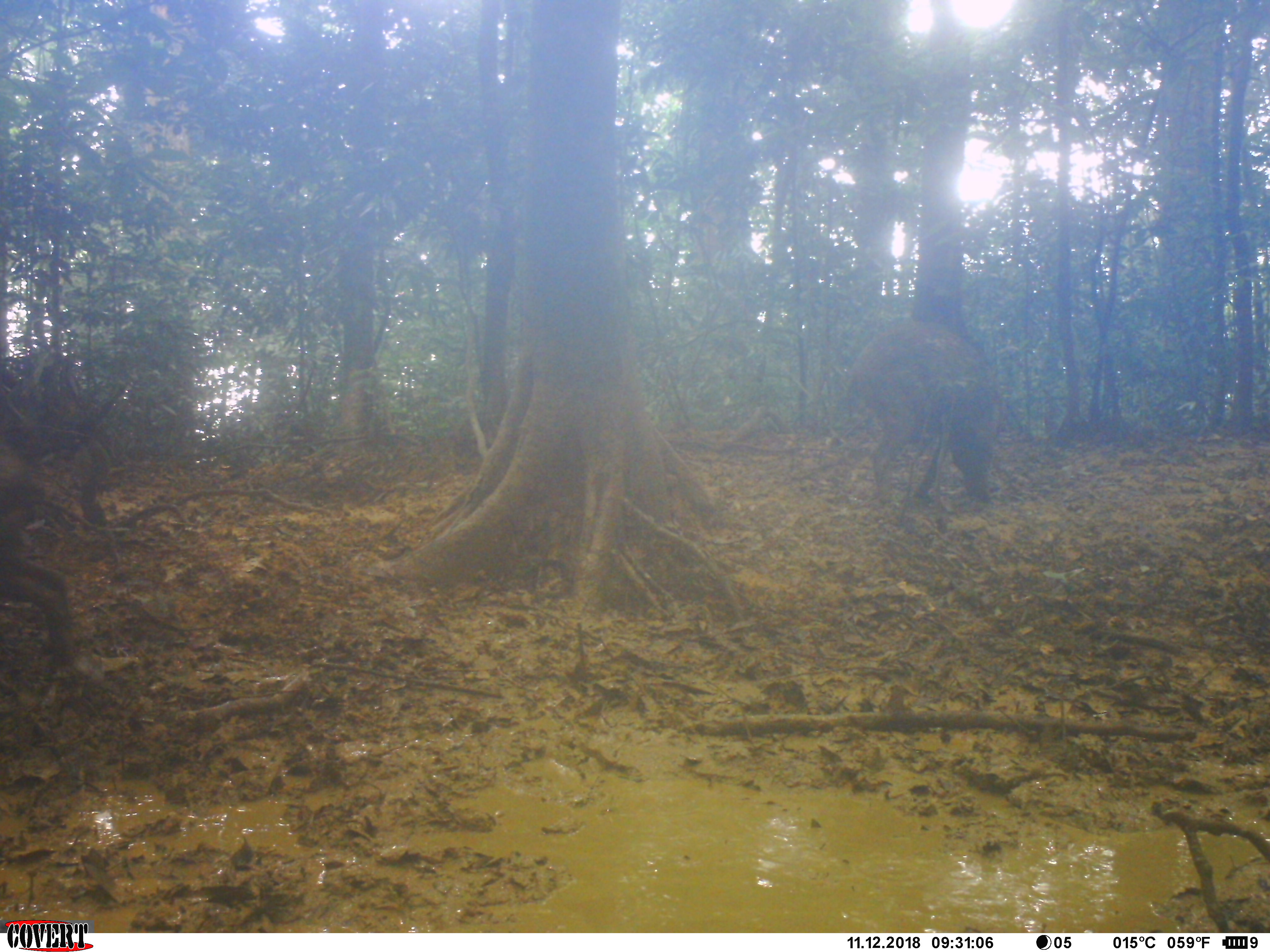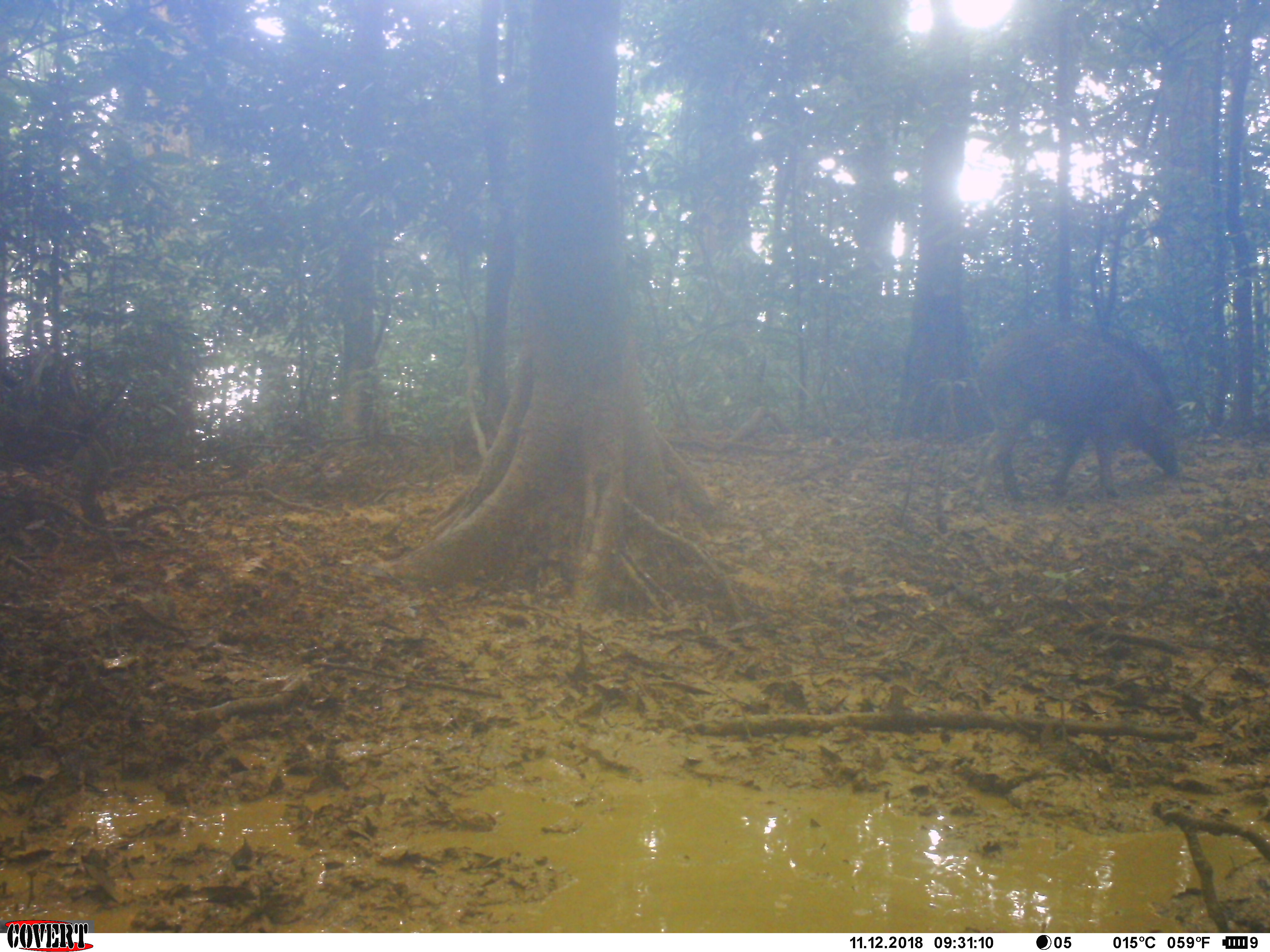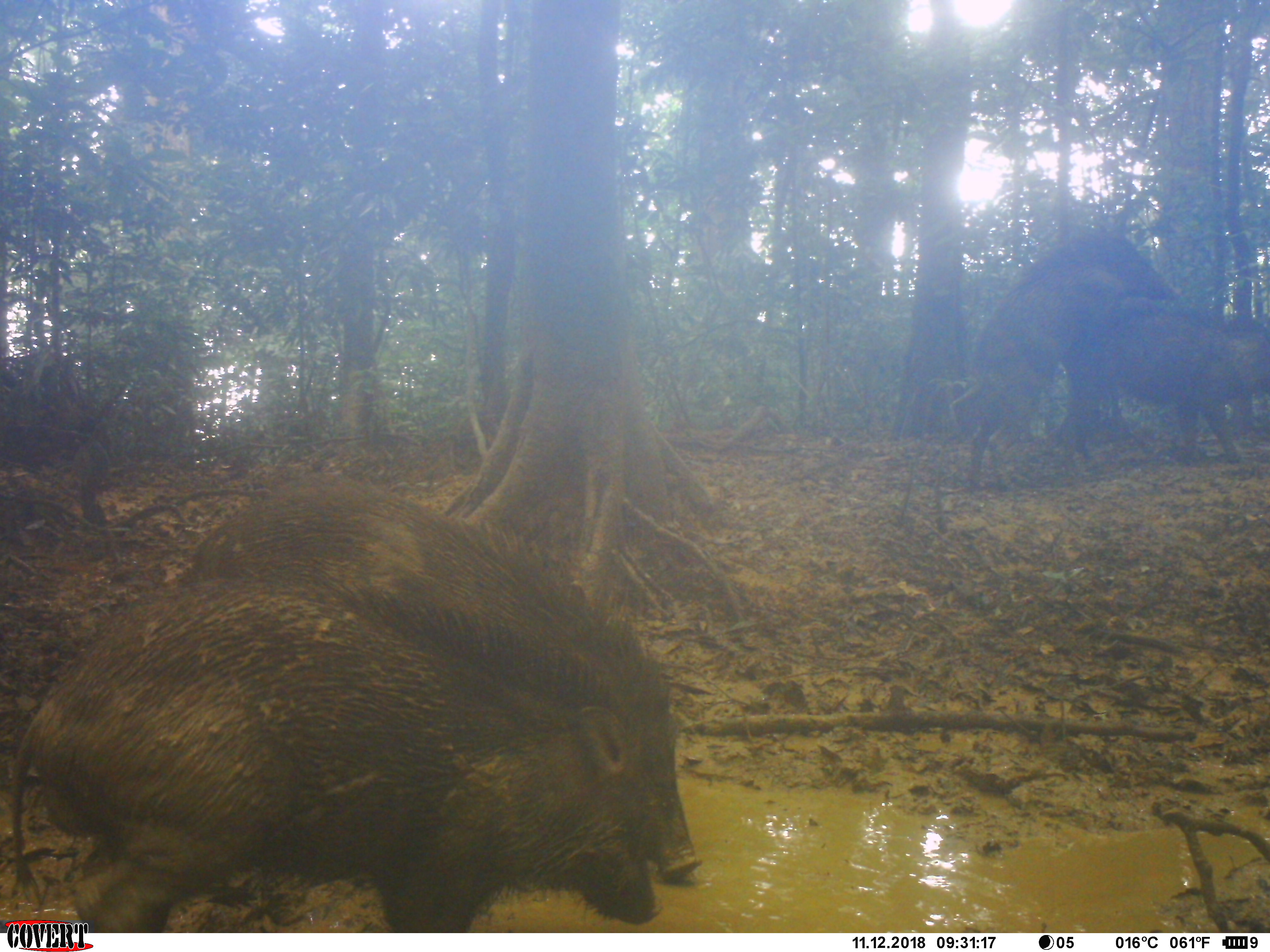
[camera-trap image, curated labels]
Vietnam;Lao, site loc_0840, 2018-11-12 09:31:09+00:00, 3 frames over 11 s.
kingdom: Animalia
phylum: Chordata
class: Mammalia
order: Artiodactyla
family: Suidae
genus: Sus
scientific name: Sus scrofa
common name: eurasian wild pig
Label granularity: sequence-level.